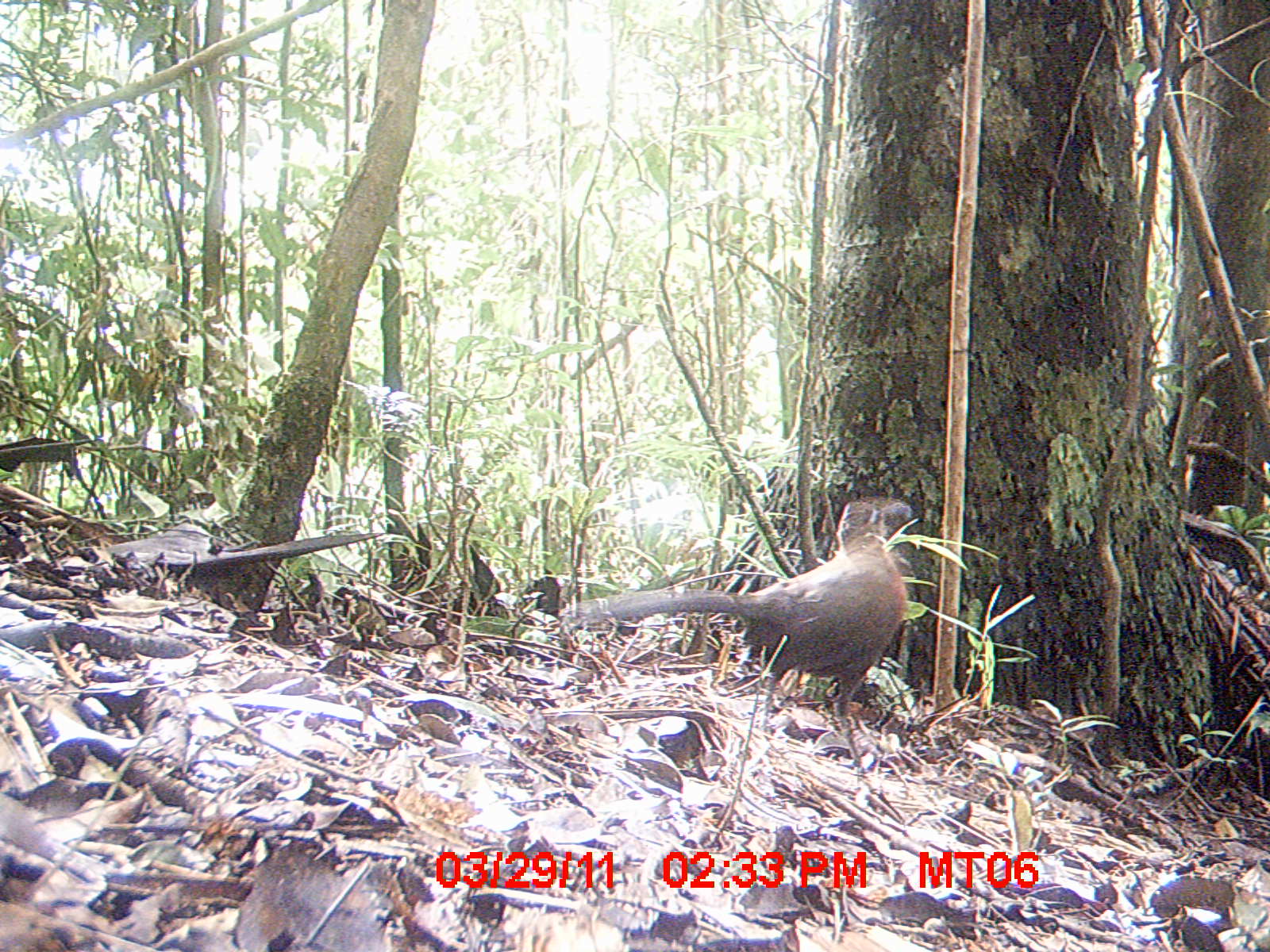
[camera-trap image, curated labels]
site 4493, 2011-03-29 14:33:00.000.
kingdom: Animalia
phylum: Chordata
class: Aves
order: Cuculiformes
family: Cuculidae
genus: Coua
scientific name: Coua serriana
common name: red-breasted coua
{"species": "Coua serriana (red-breasted coua)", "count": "1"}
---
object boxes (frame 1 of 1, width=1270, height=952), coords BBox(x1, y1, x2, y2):
coua serriana: BBox(555, 494, 912, 788)